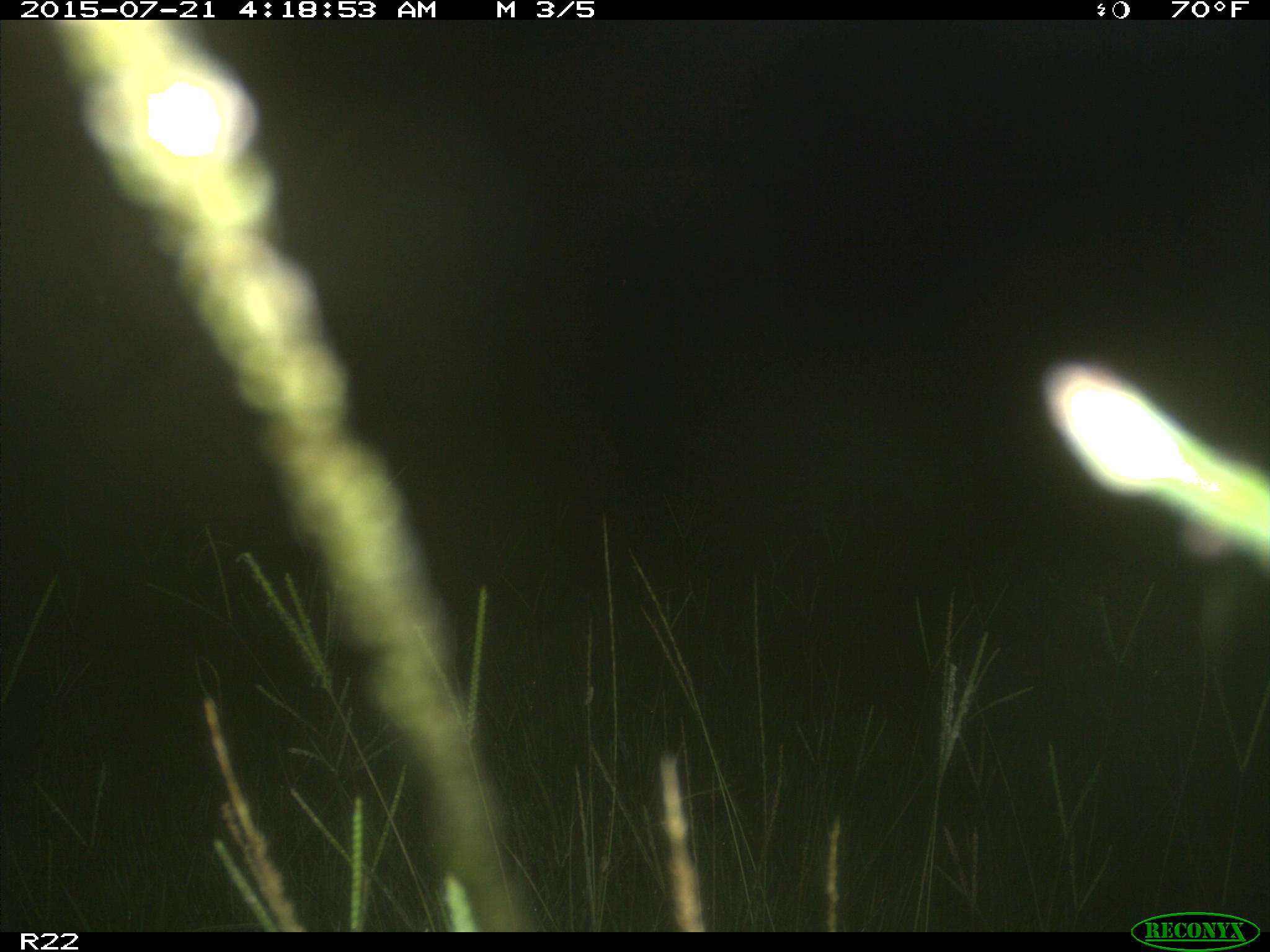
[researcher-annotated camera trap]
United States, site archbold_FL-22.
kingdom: Animalia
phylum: Chordata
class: Mammalia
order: Artiodactyla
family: Bovidae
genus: Bos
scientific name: Bos taurus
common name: domestic cow